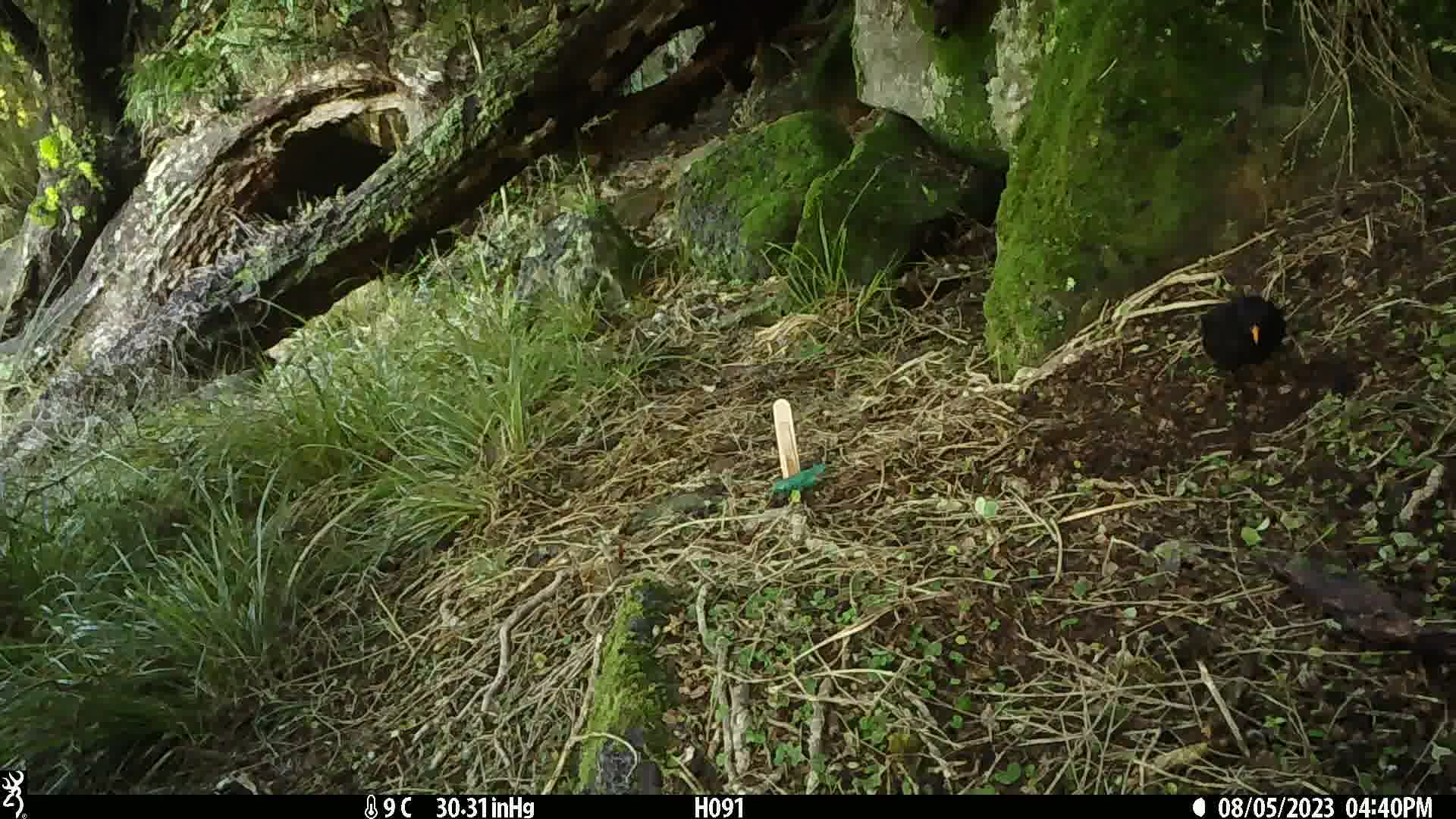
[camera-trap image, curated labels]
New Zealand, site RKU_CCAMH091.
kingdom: Animalia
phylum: Chordata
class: Aves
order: Passeriformes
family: Turdidae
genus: Turdus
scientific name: Turdus merula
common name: eurasian blackbird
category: blackbird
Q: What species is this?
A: Blackbird (eurasian blackbird) (Turdus merula).